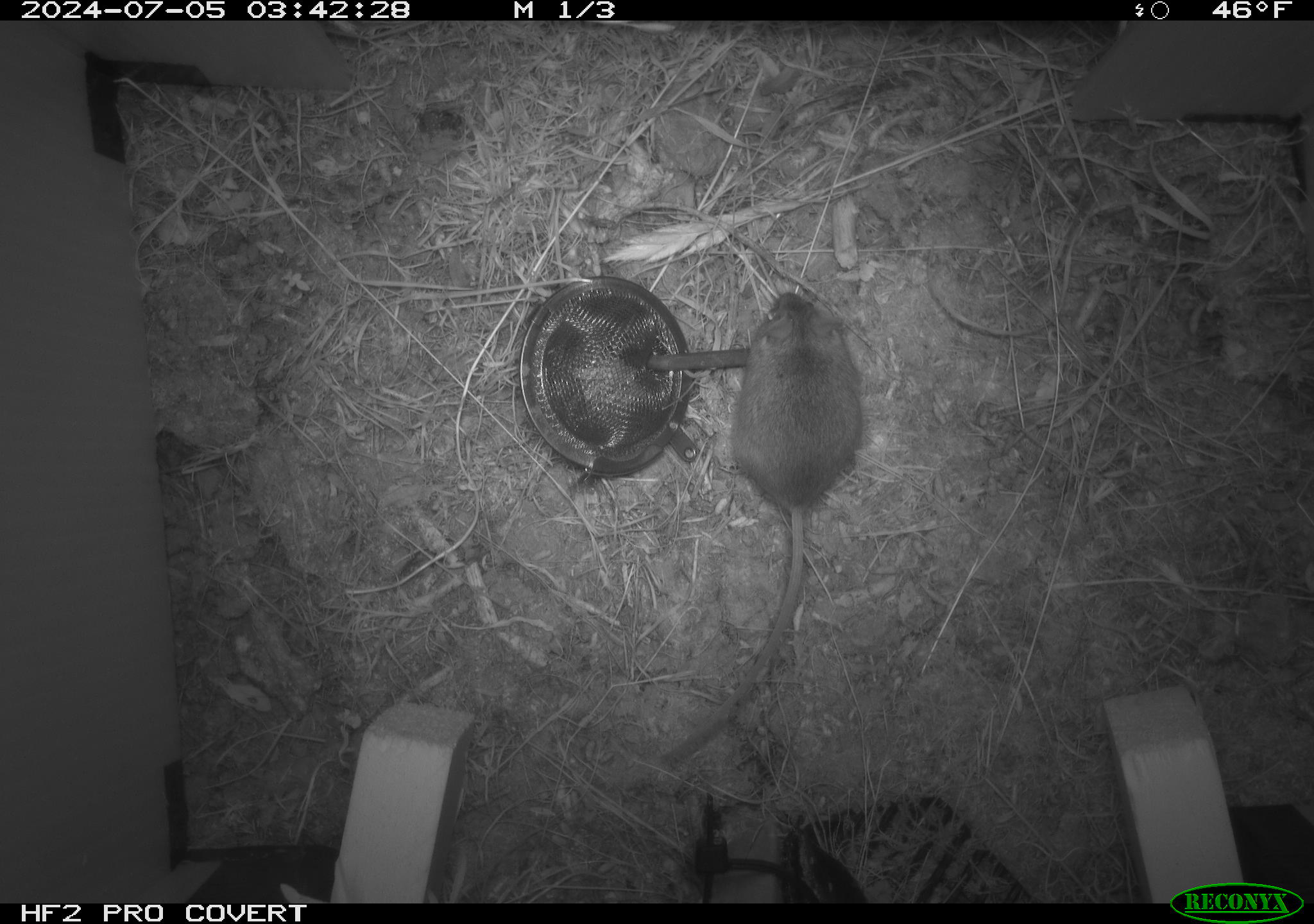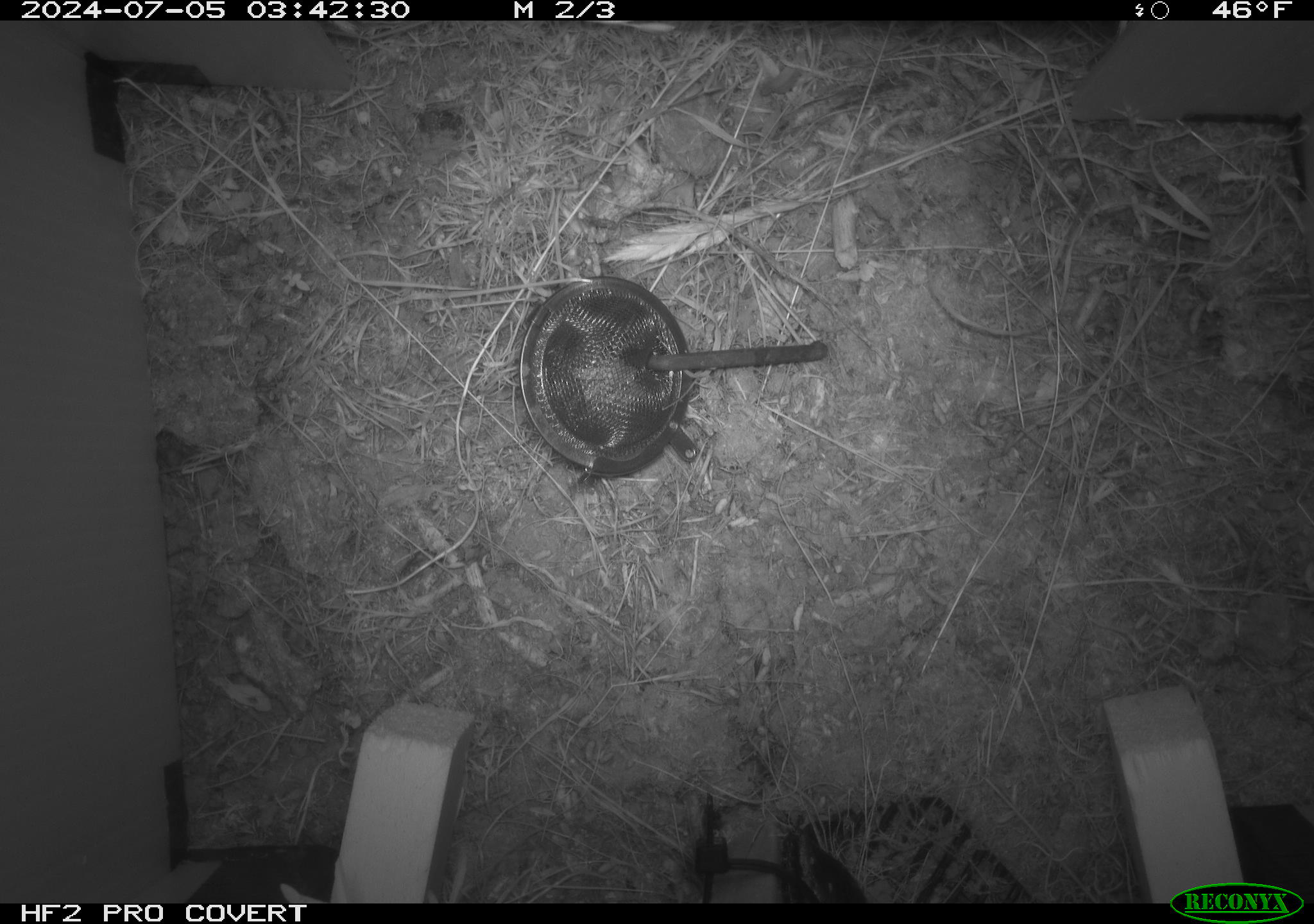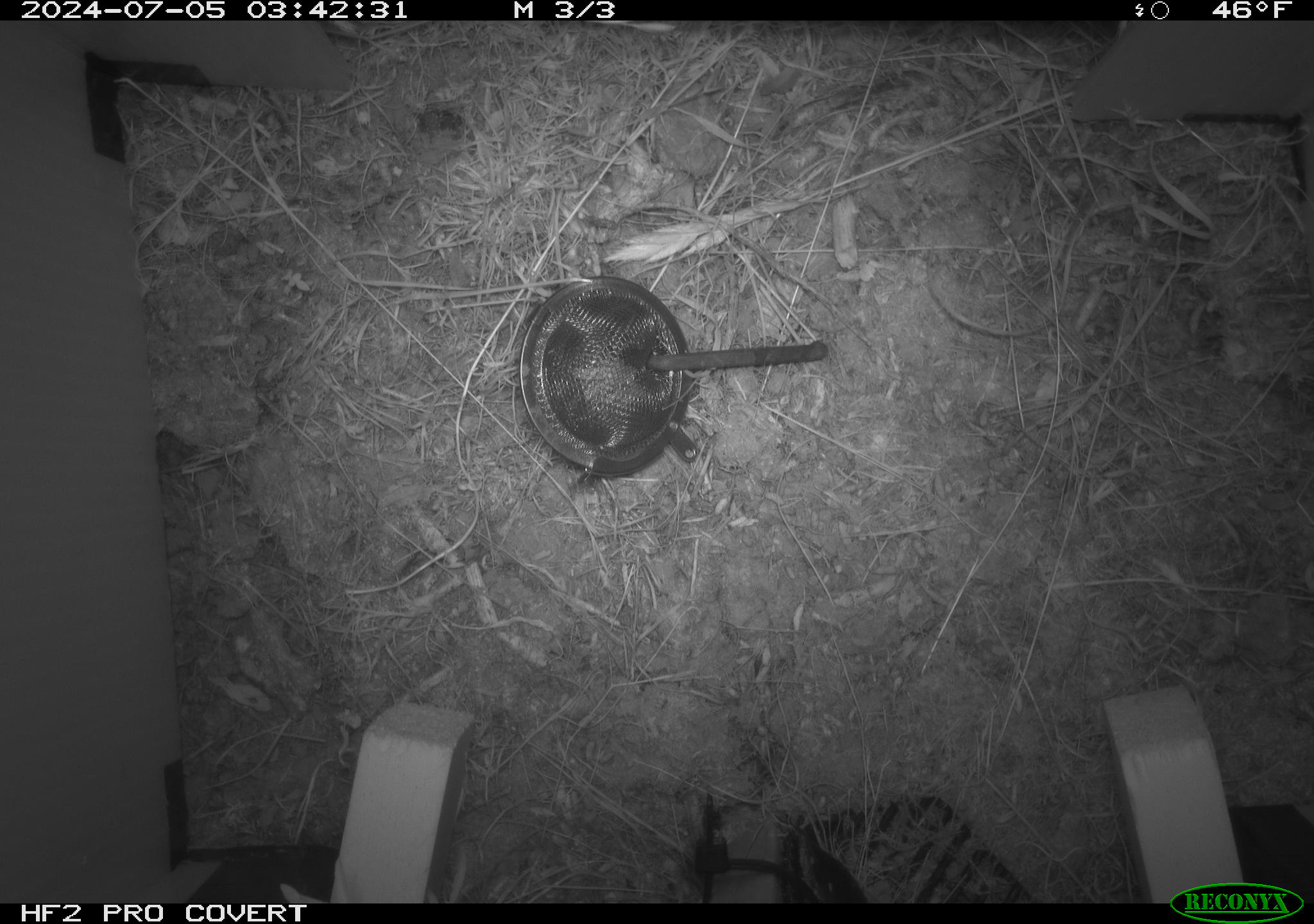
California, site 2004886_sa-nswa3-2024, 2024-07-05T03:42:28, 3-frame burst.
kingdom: Animalia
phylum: Chordata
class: Mammalia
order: Rodentia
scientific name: Rodentia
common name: rodent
Rodent (Rodentia).